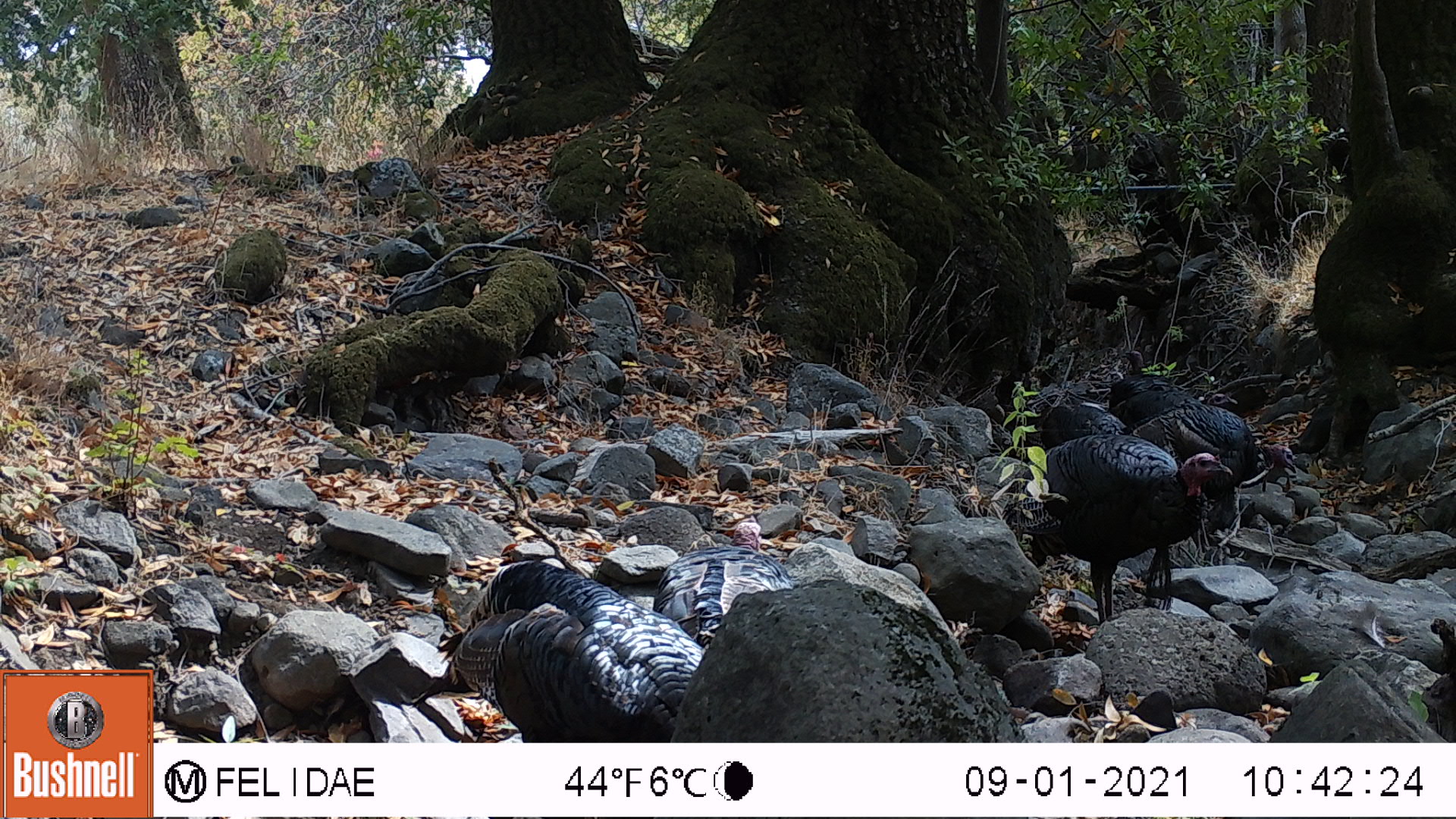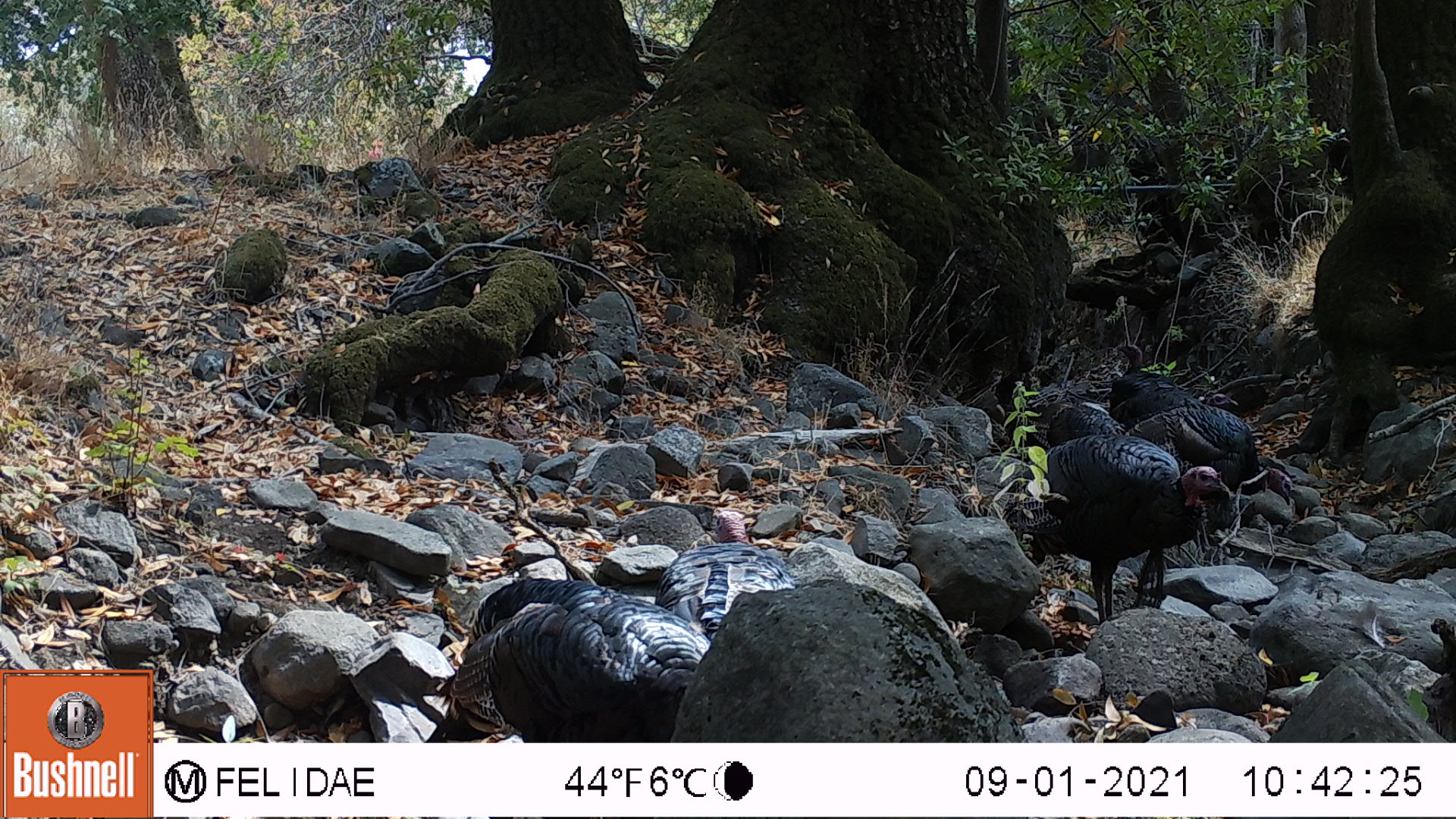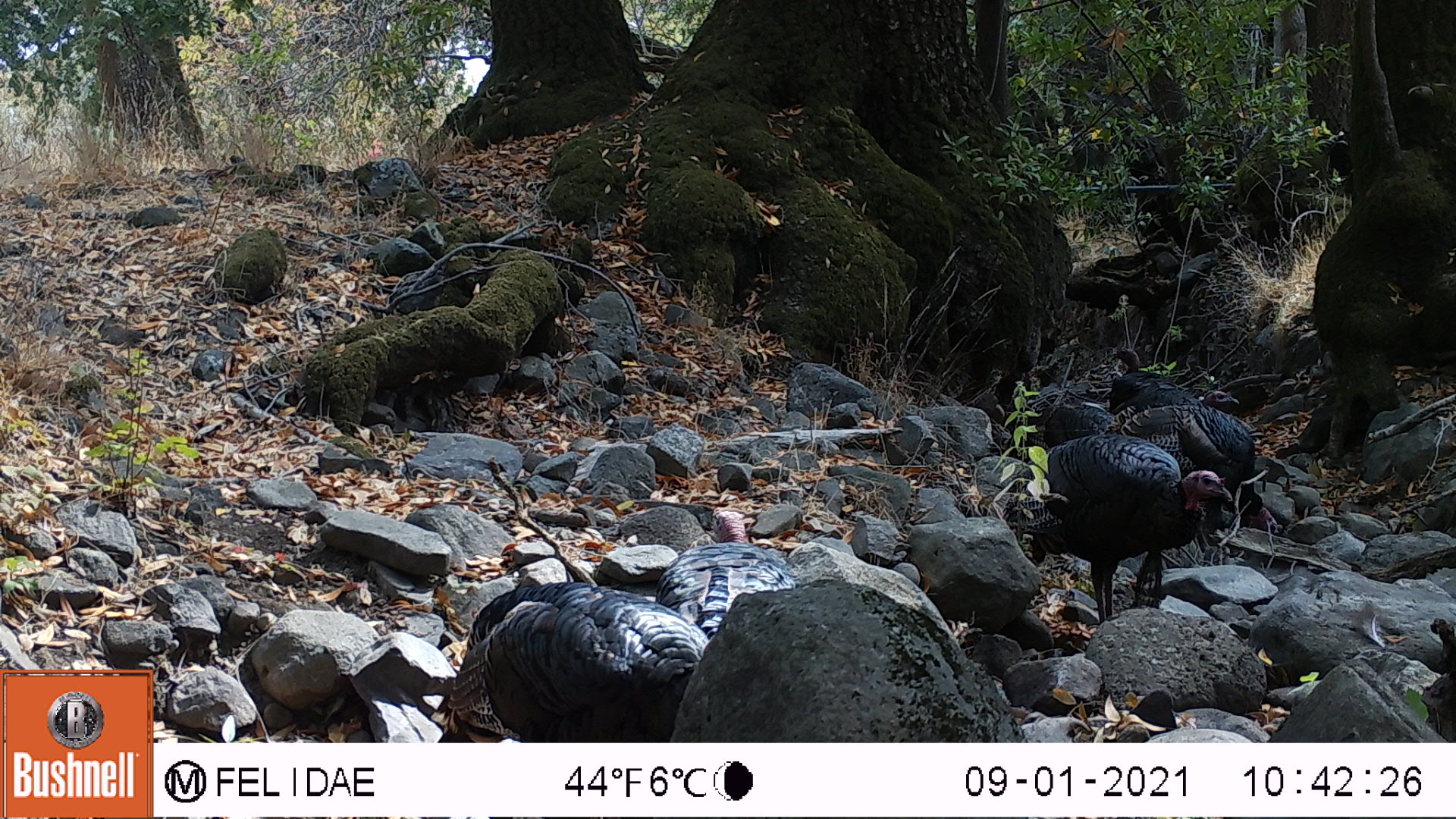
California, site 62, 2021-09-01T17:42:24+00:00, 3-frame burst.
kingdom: Animalia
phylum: Chordata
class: Aves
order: Galliformes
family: Phasianidae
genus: Meleagris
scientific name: Meleagris gallopavo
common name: turkey